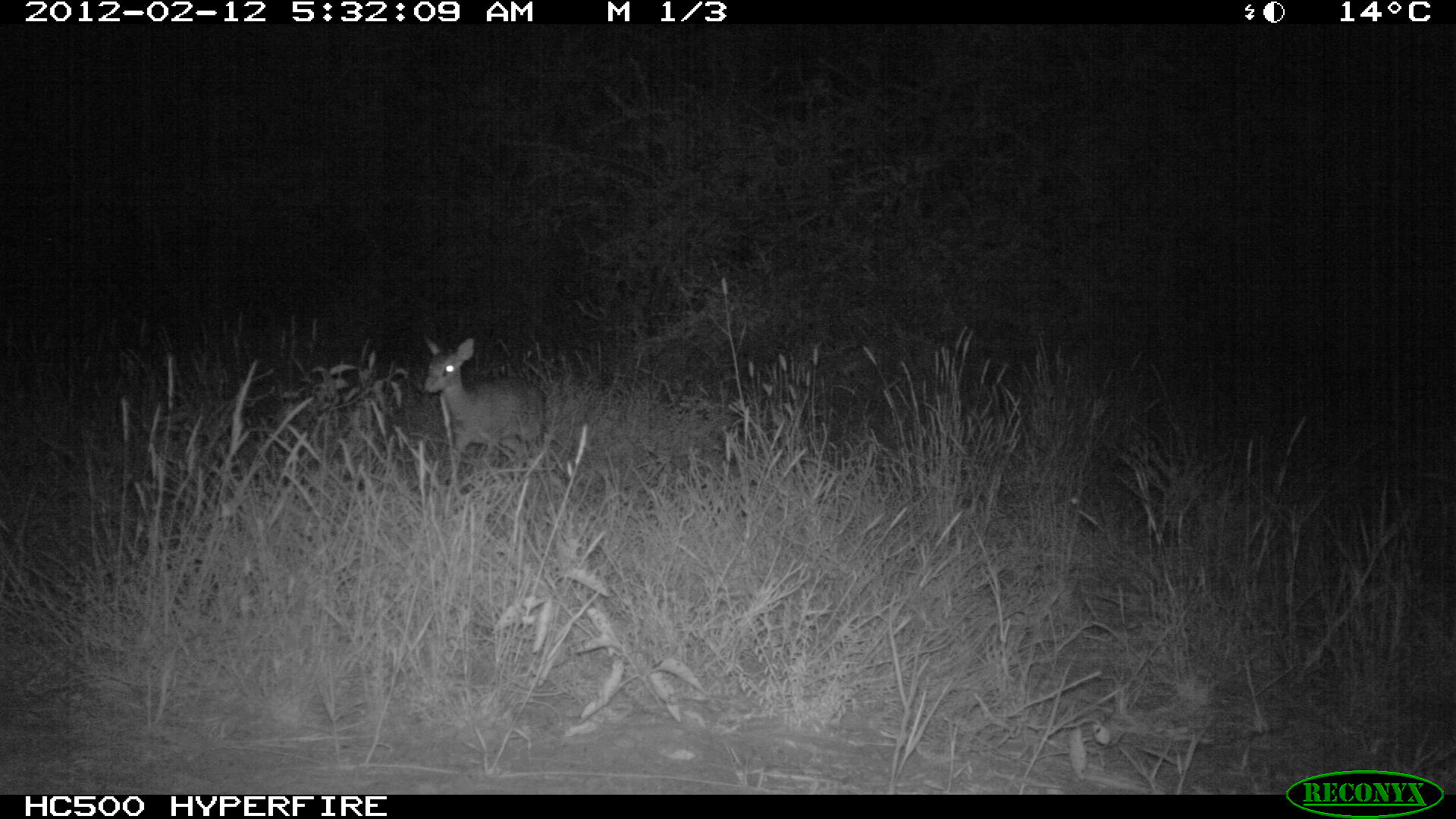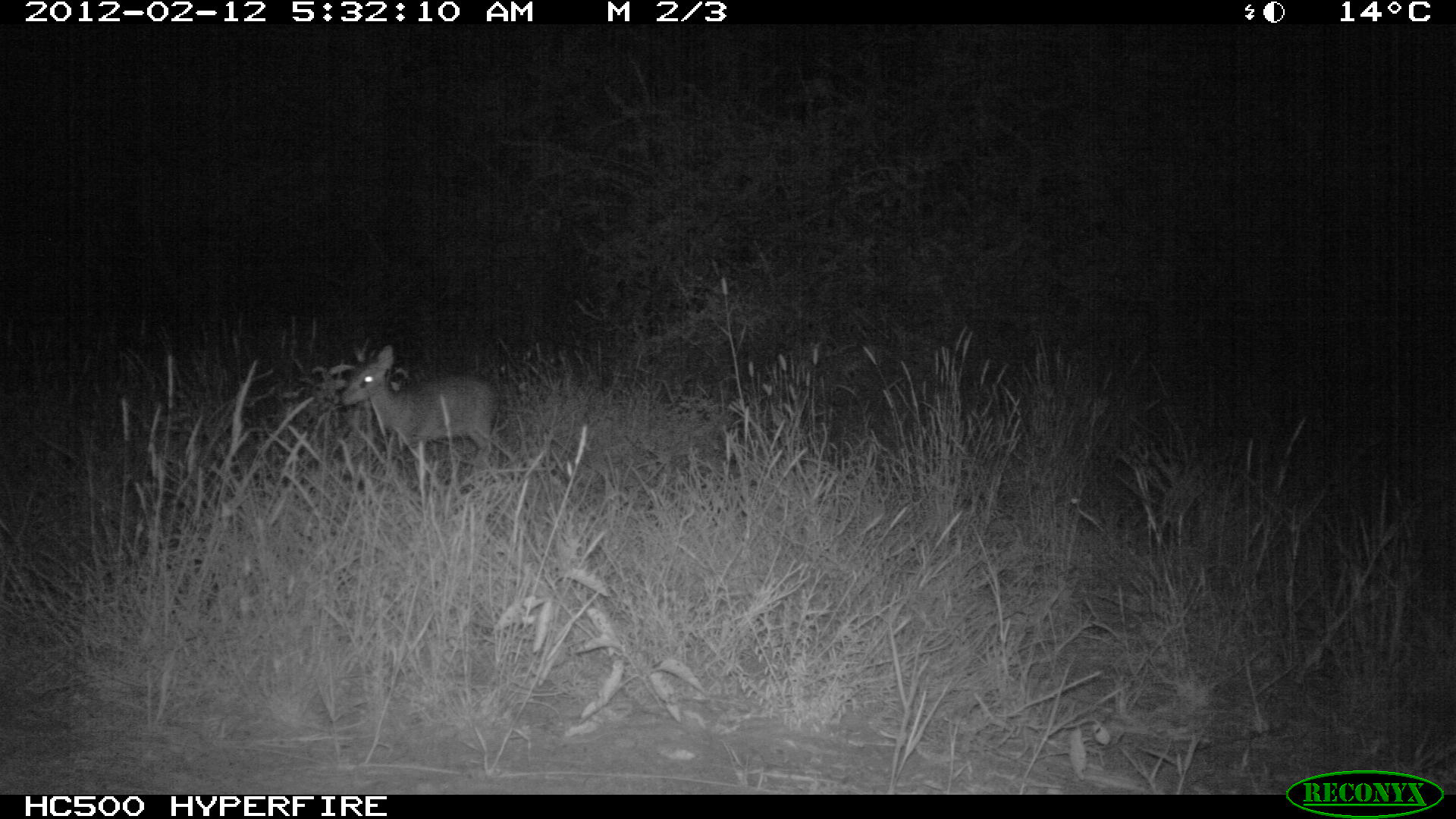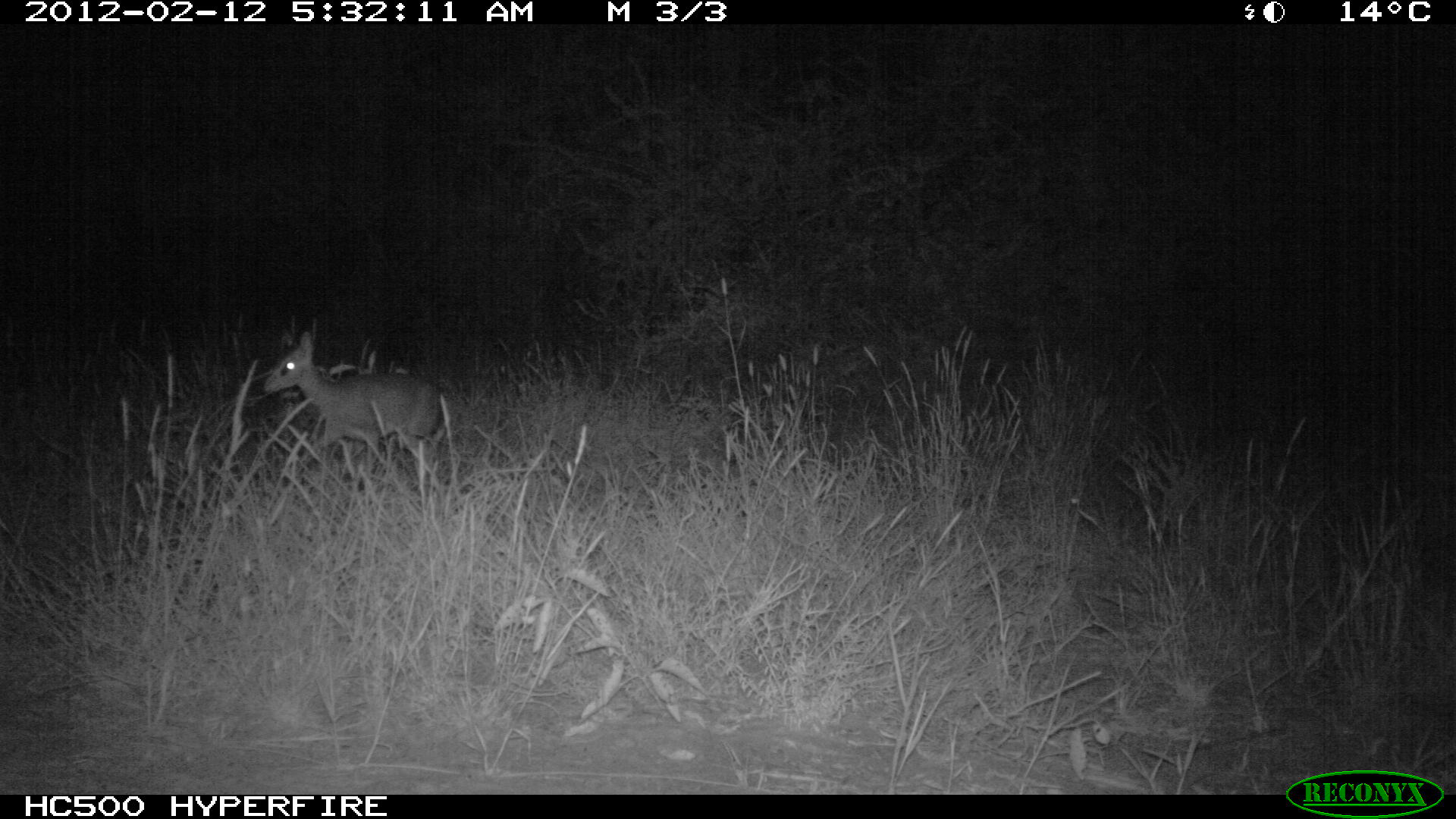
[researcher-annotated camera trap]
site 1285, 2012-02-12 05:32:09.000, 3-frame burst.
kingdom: Animalia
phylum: Chordata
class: Mammalia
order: Artiodactyla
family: Bovidae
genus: Madoqua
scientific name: Madoqua guentheri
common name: günther's dik-dik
Madoqua guentheri (günther's dik-dik), count 1.